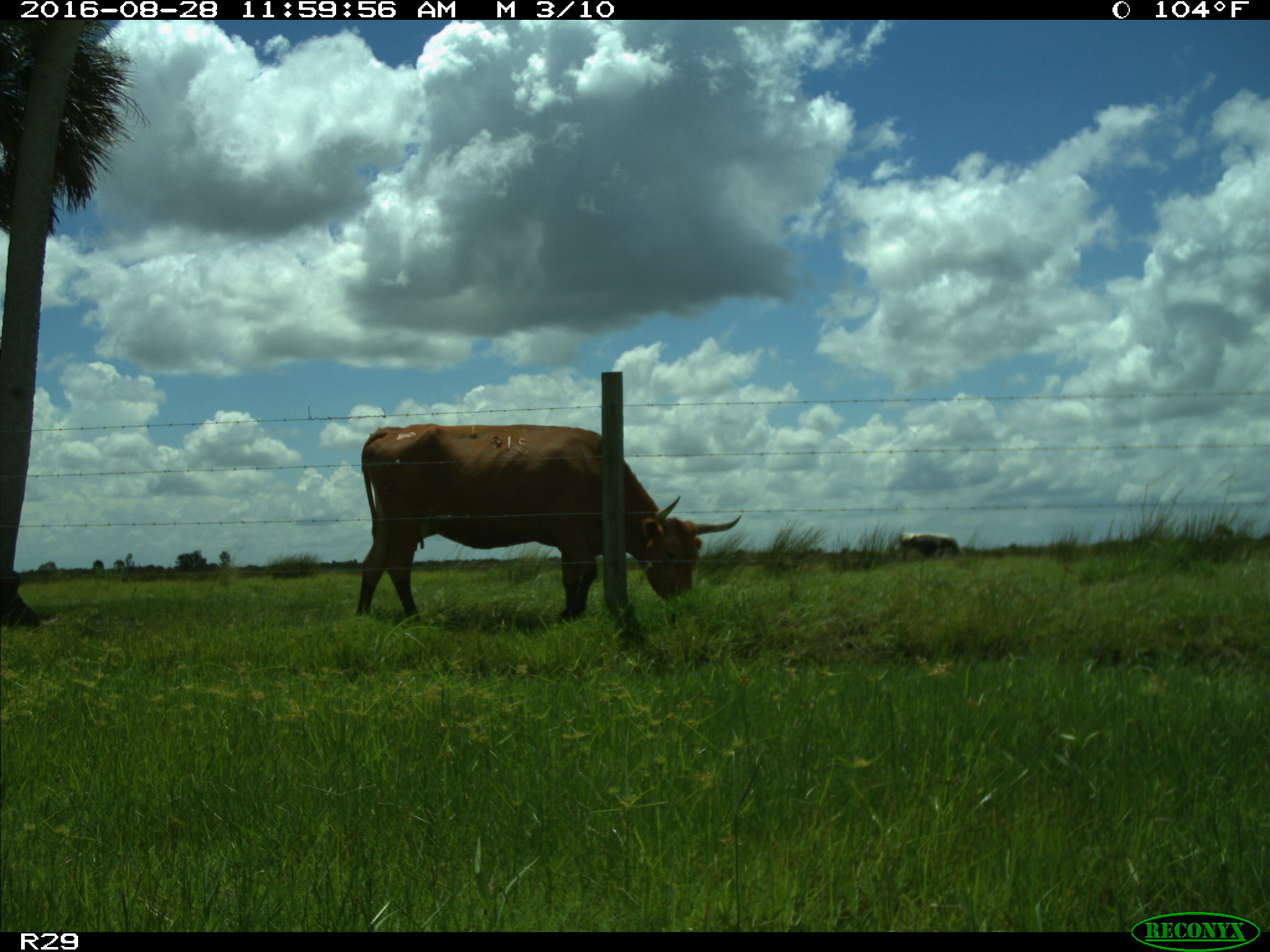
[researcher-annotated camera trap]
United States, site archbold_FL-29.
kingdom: Animalia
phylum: Chordata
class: Mammalia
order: Artiodactyla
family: Bovidae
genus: Bos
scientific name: Bos taurus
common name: domestic cow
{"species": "Bos taurus (domestic cow)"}